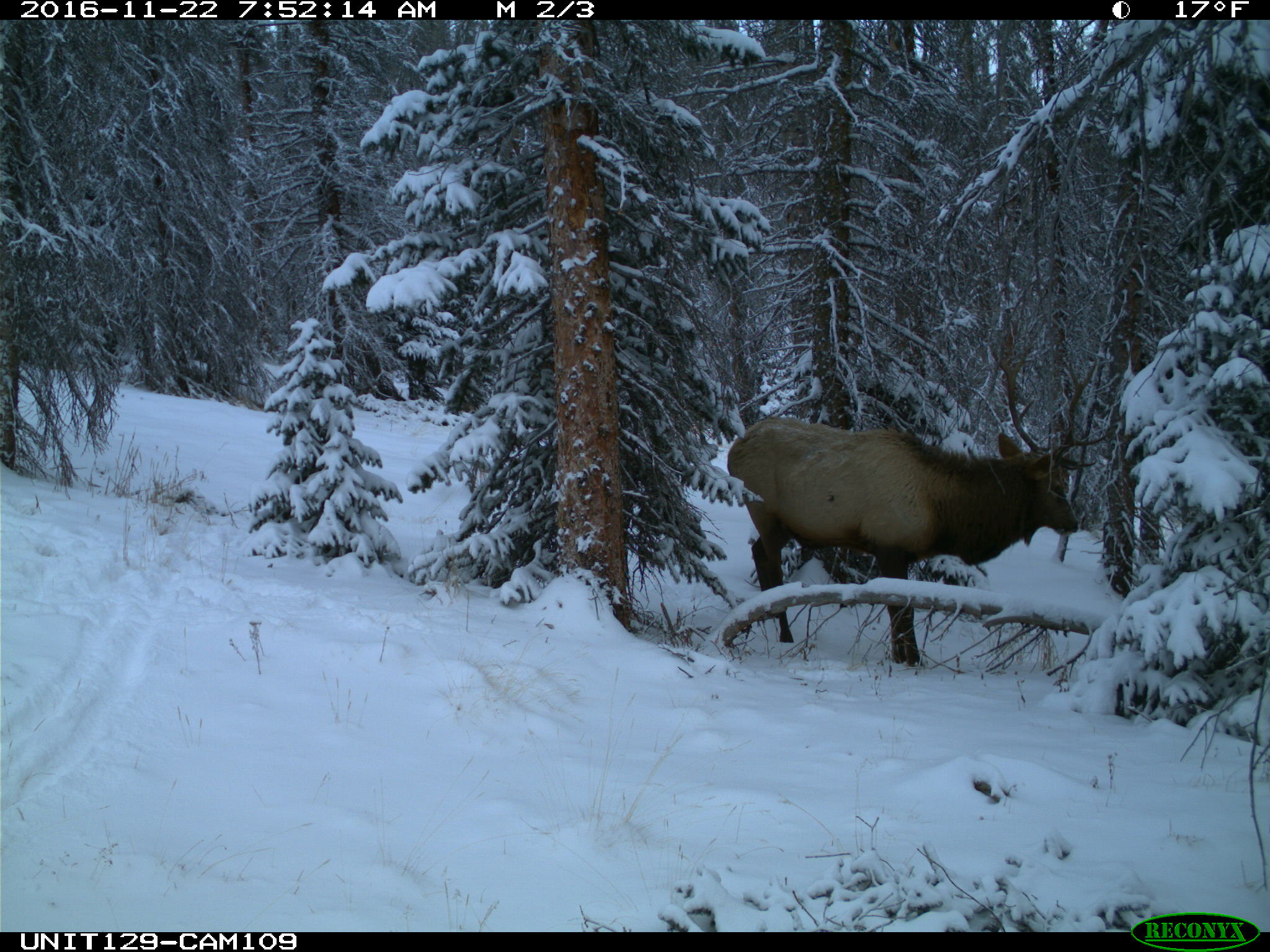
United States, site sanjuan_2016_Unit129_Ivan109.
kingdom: Animalia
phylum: Chordata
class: Mammalia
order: Artiodactyla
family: Cervidae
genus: Cervus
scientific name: Cervus elaphus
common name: red deer